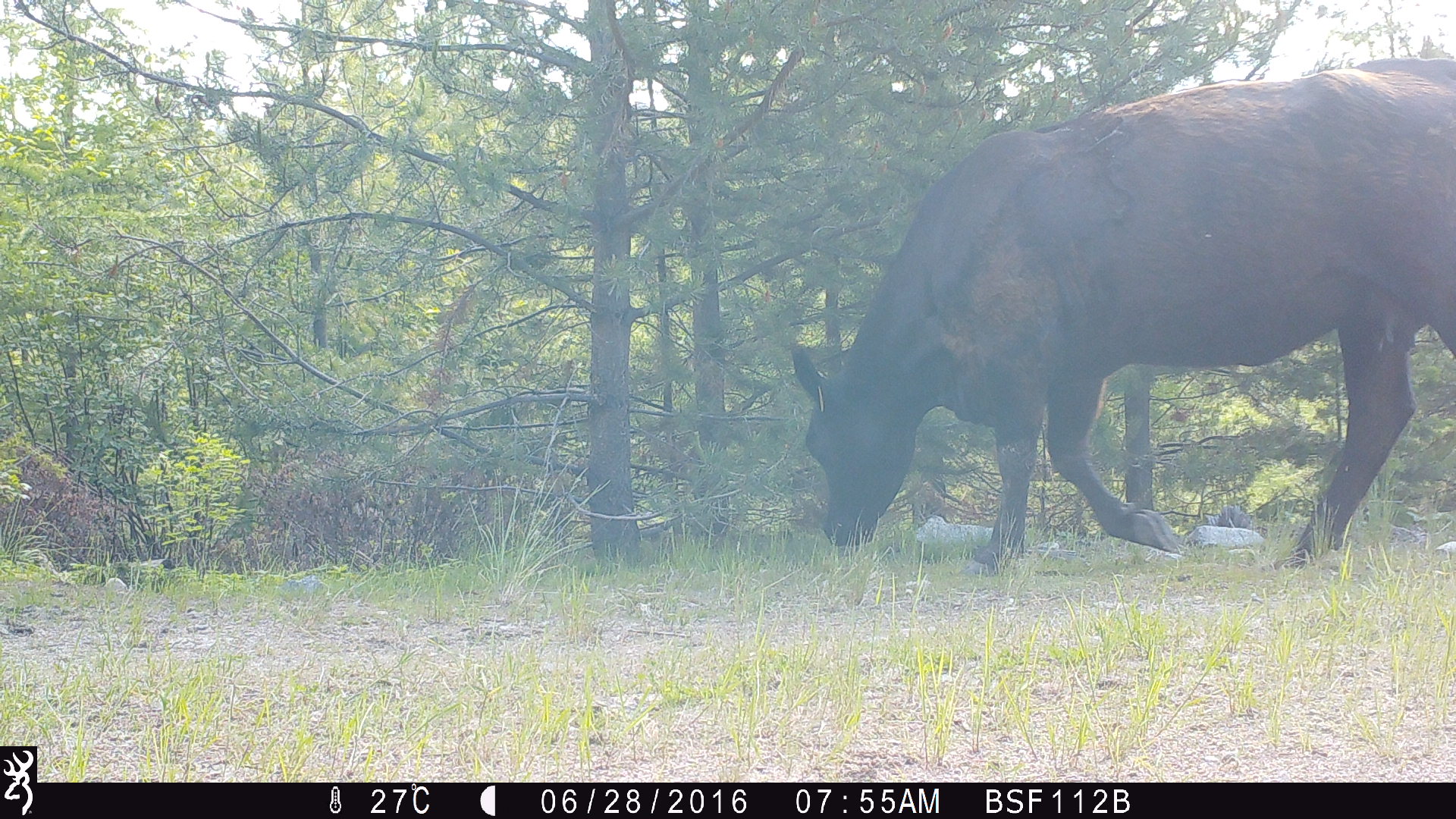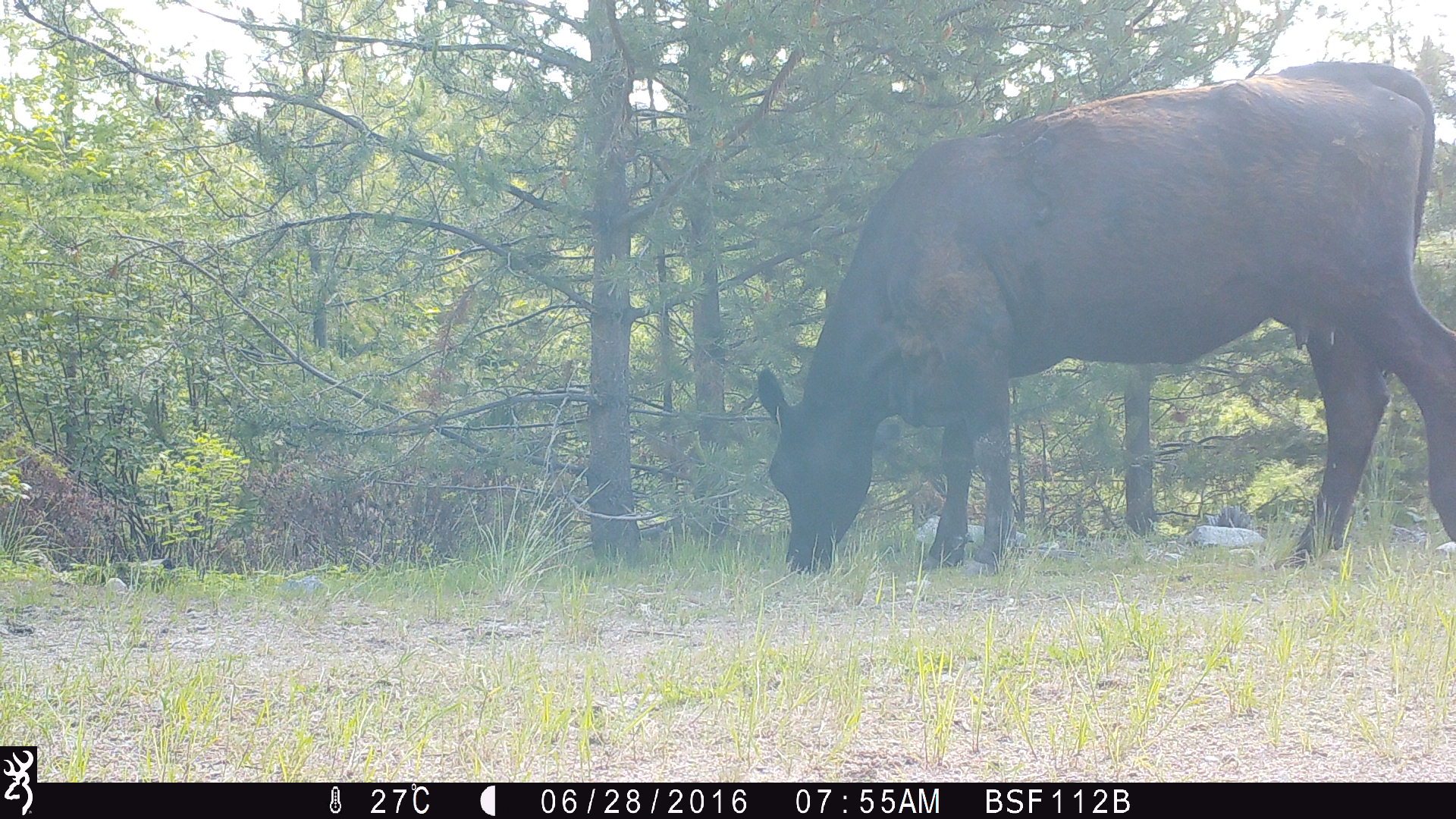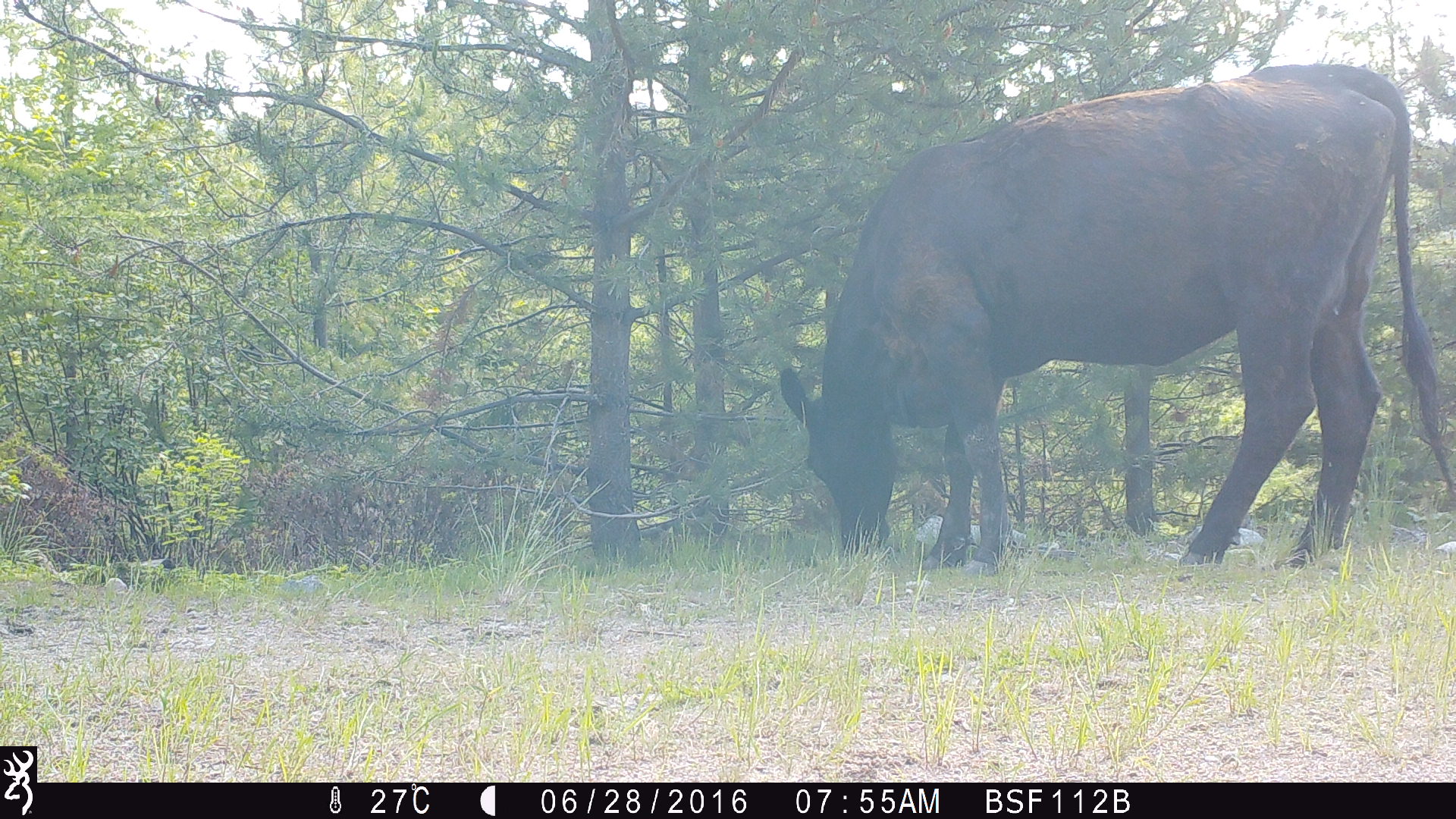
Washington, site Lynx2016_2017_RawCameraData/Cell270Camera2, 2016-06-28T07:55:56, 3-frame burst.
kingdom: Animalia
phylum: Chordata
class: Mammalia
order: Artiodactyla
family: Bovidae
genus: Bos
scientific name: Bos taurus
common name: domestic cattle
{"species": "domestic cattle (Bos taurus)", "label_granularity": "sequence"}